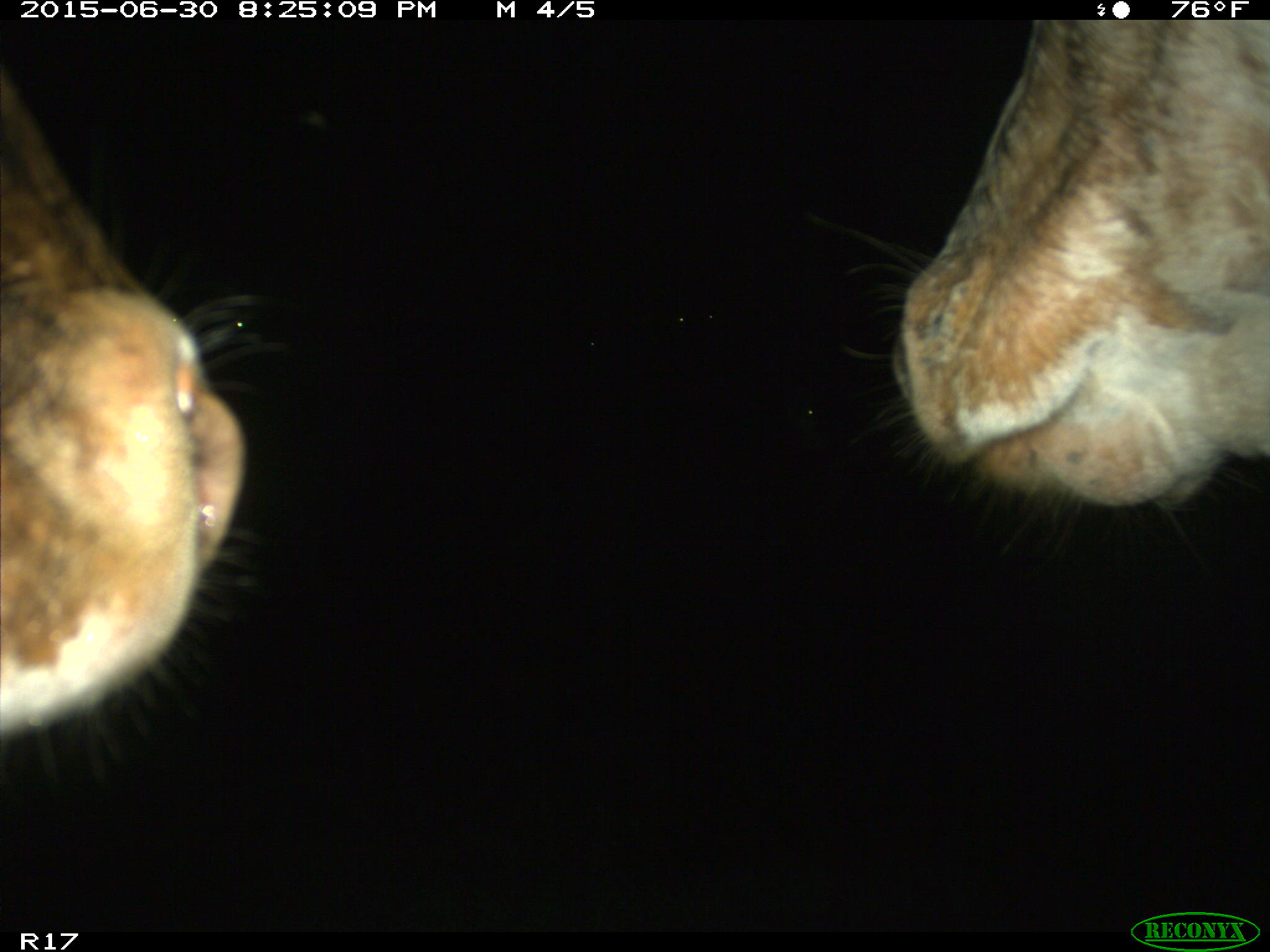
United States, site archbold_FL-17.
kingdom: Animalia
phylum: Chordata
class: Mammalia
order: Artiodactyla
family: Bovidae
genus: Bos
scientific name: Bos taurus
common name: domestic cow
Bos taurus (domestic cow).